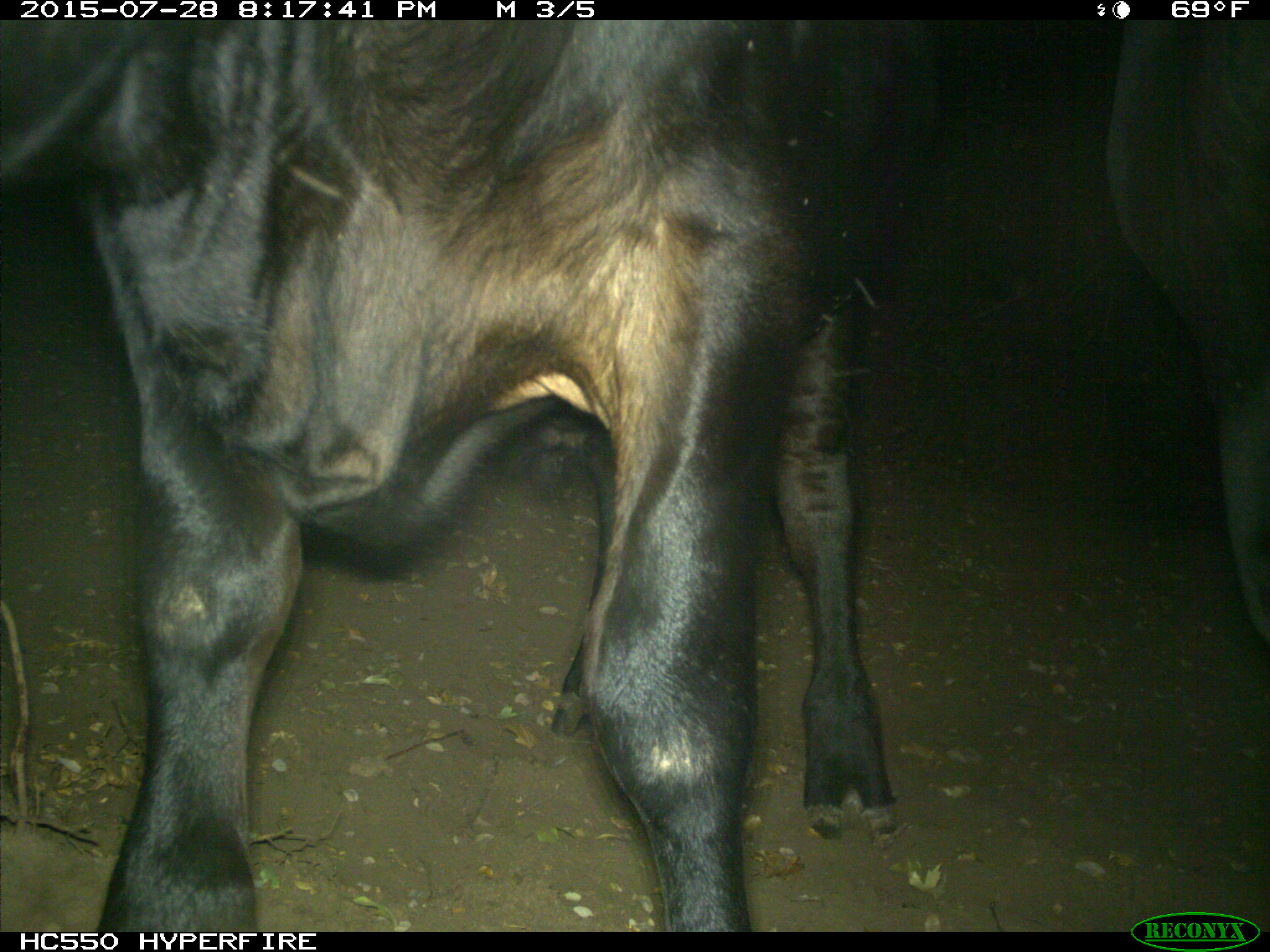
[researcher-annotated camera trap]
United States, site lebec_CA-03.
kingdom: Animalia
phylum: Chordata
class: Mammalia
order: Artiodactyla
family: Bovidae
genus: Bos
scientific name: Bos taurus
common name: domestic cow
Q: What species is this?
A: Bos taurus (domestic cow).